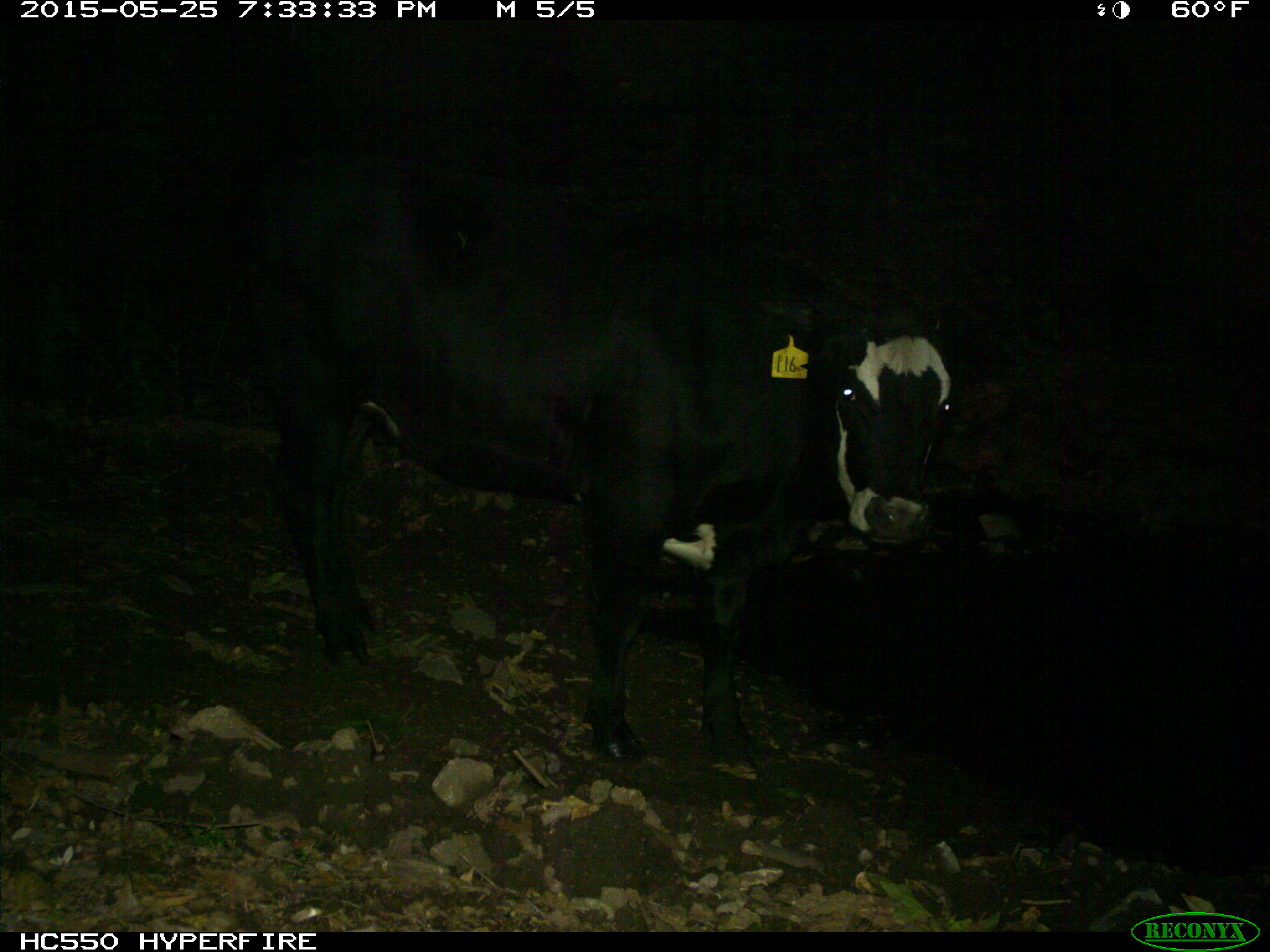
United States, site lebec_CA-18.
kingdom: Animalia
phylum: Chordata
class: Mammalia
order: Artiodactyla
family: Bovidae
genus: Bos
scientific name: Bos taurus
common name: domestic cow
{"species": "Bos taurus (domestic cow)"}